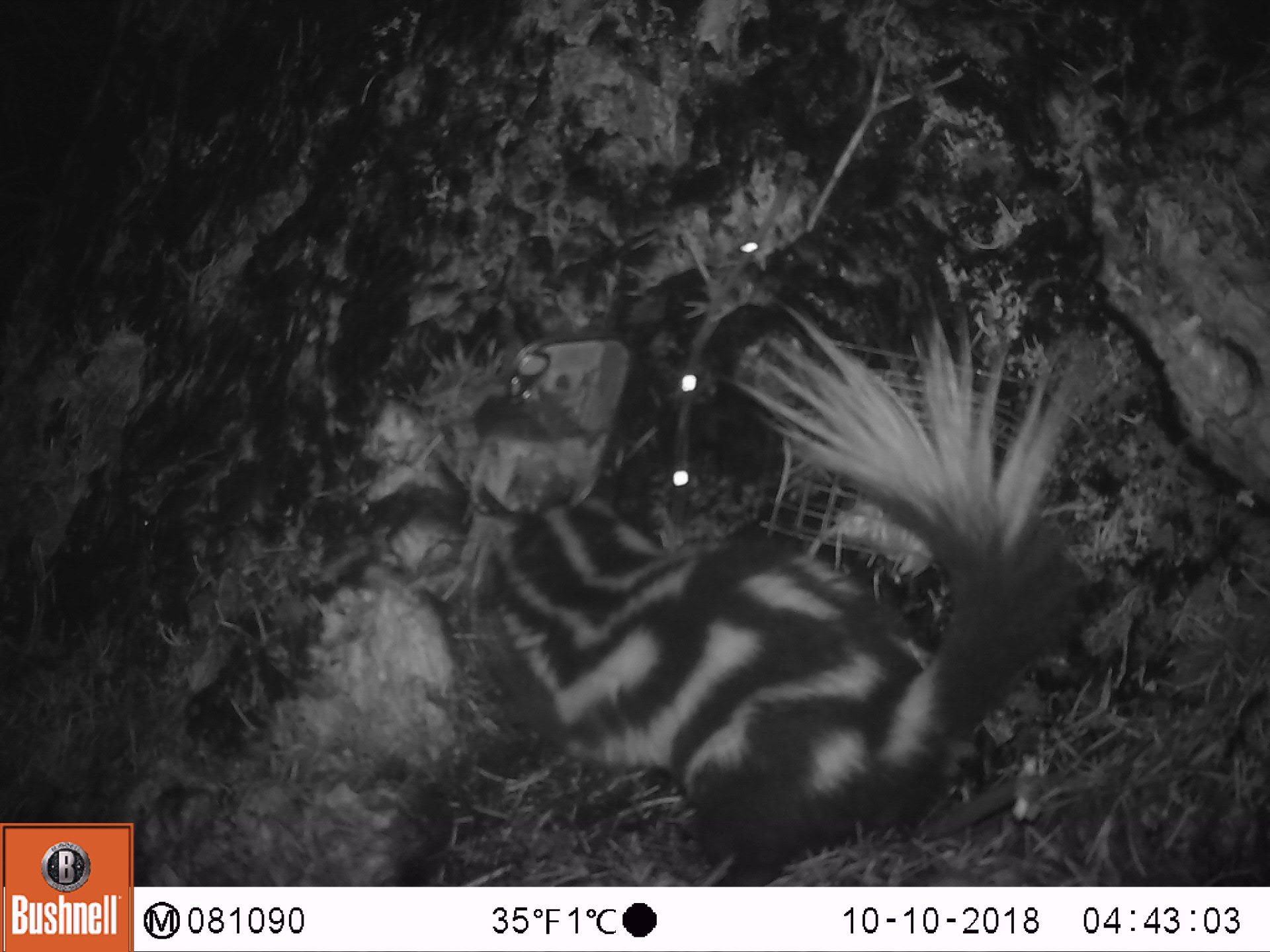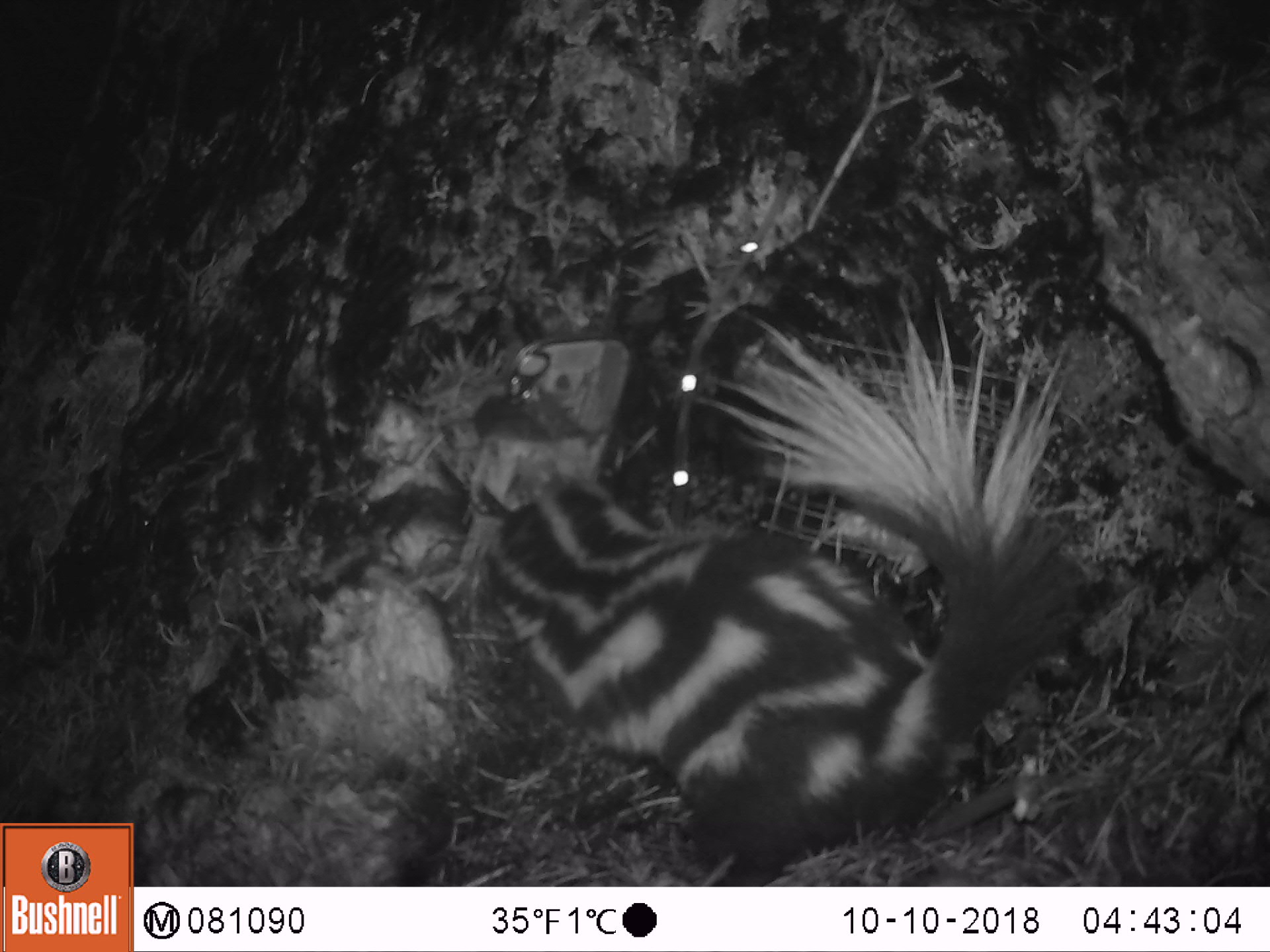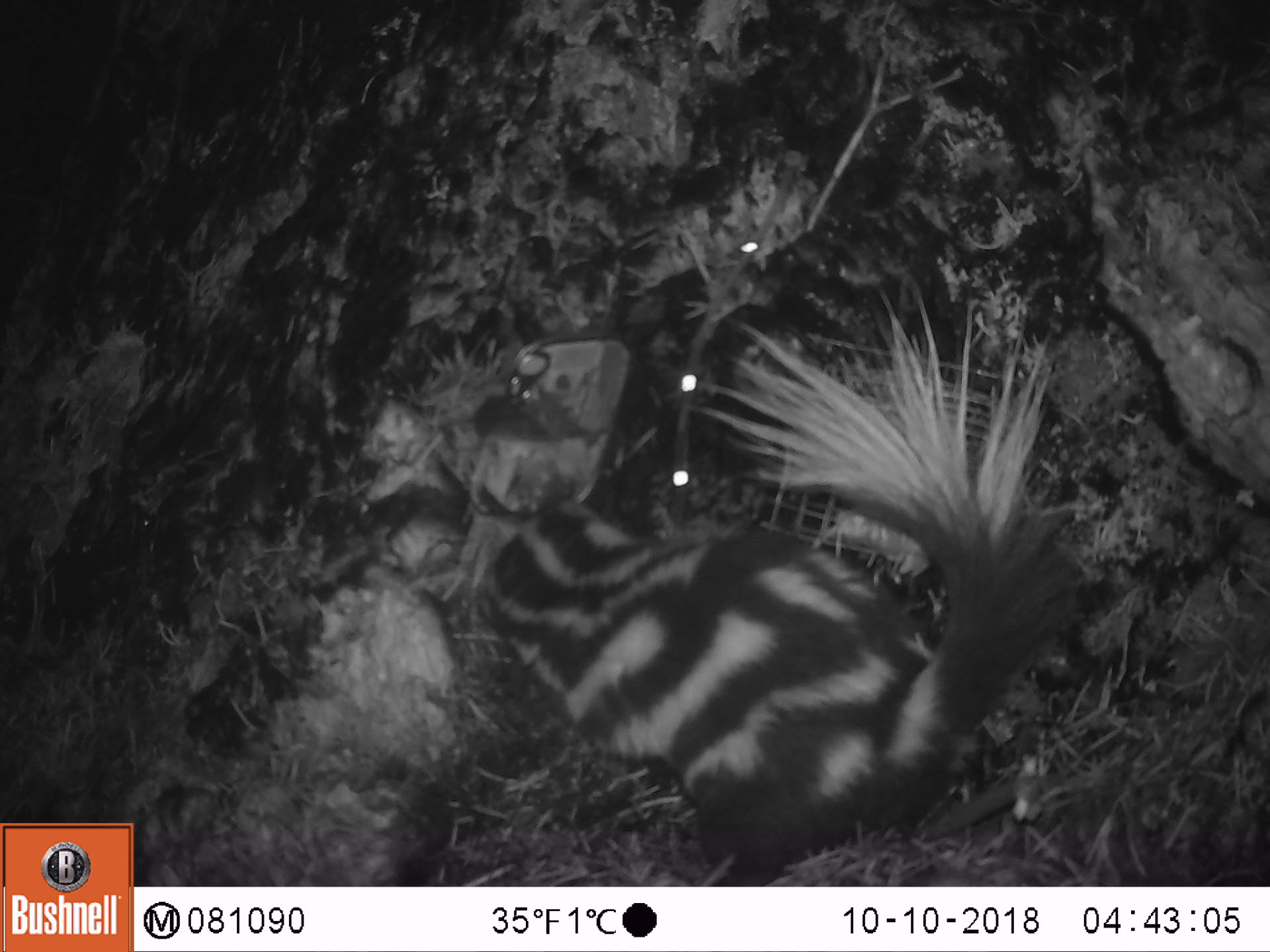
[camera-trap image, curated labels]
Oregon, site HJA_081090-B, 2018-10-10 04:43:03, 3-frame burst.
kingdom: Animalia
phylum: Chordata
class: Mammalia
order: Carnivora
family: Mephitidae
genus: Spilogale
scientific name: Spilogale gracilis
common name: western spotted skunk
Western spotted skunk (Spilogale gracilis).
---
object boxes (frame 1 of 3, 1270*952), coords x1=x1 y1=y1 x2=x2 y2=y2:
western spotted skunk: x1=424 y1=272 x2=1102 y2=880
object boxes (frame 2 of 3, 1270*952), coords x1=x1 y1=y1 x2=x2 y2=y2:
western spotted skunk: x1=454 y1=284 x2=1124 y2=873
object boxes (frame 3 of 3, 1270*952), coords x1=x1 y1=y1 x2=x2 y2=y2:
western spotted skunk: x1=429 y1=271 x2=1112 y2=882